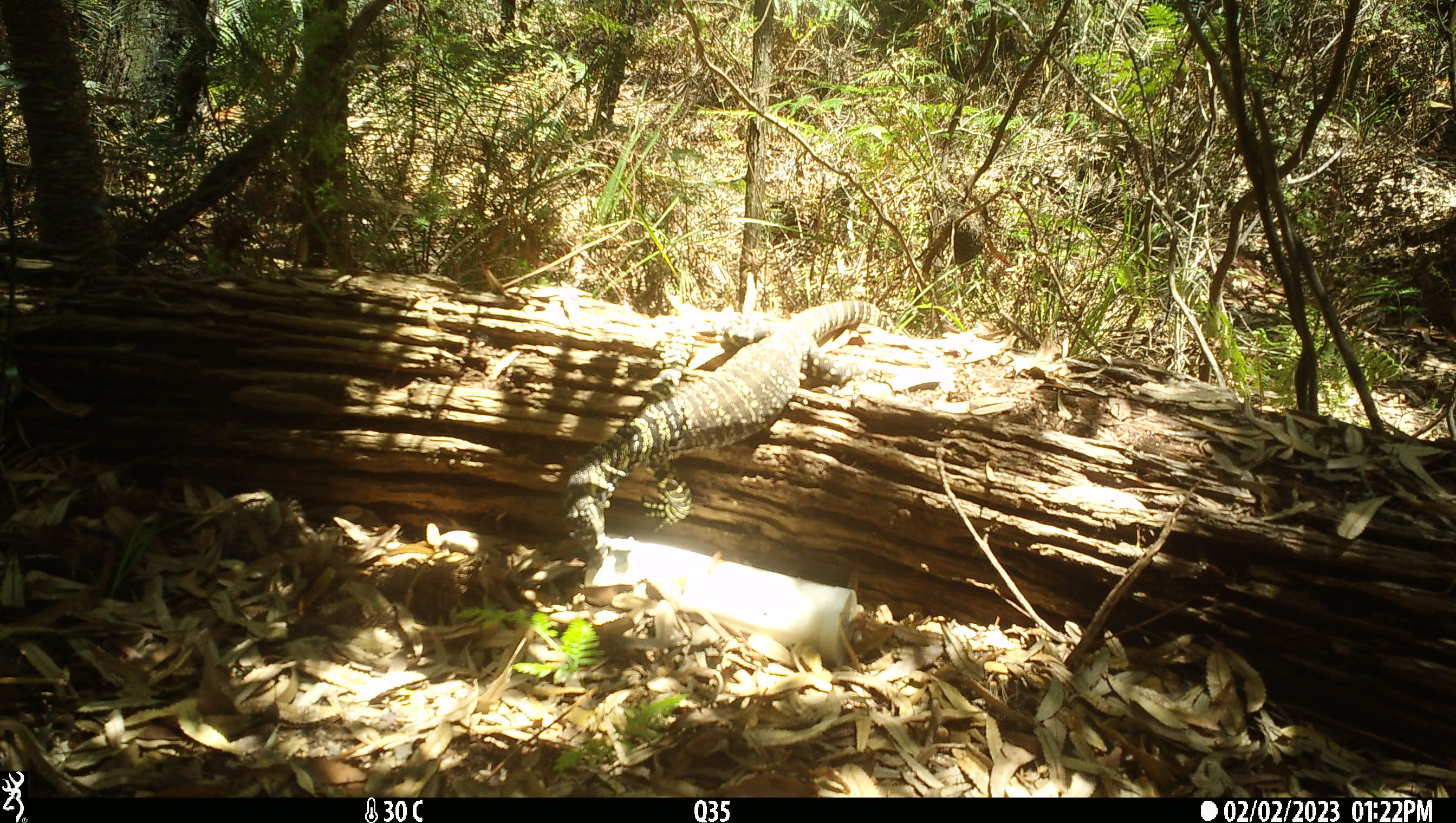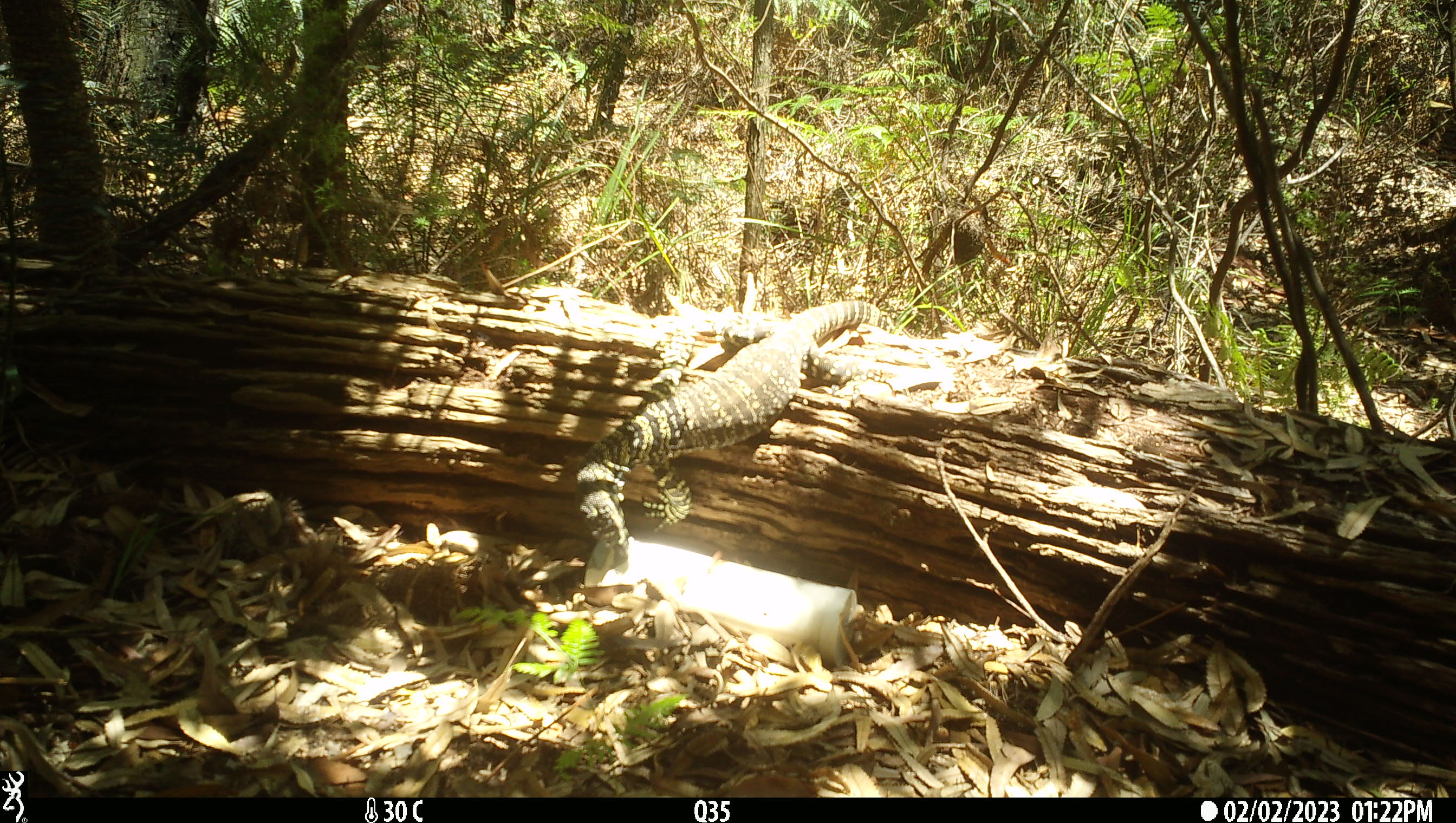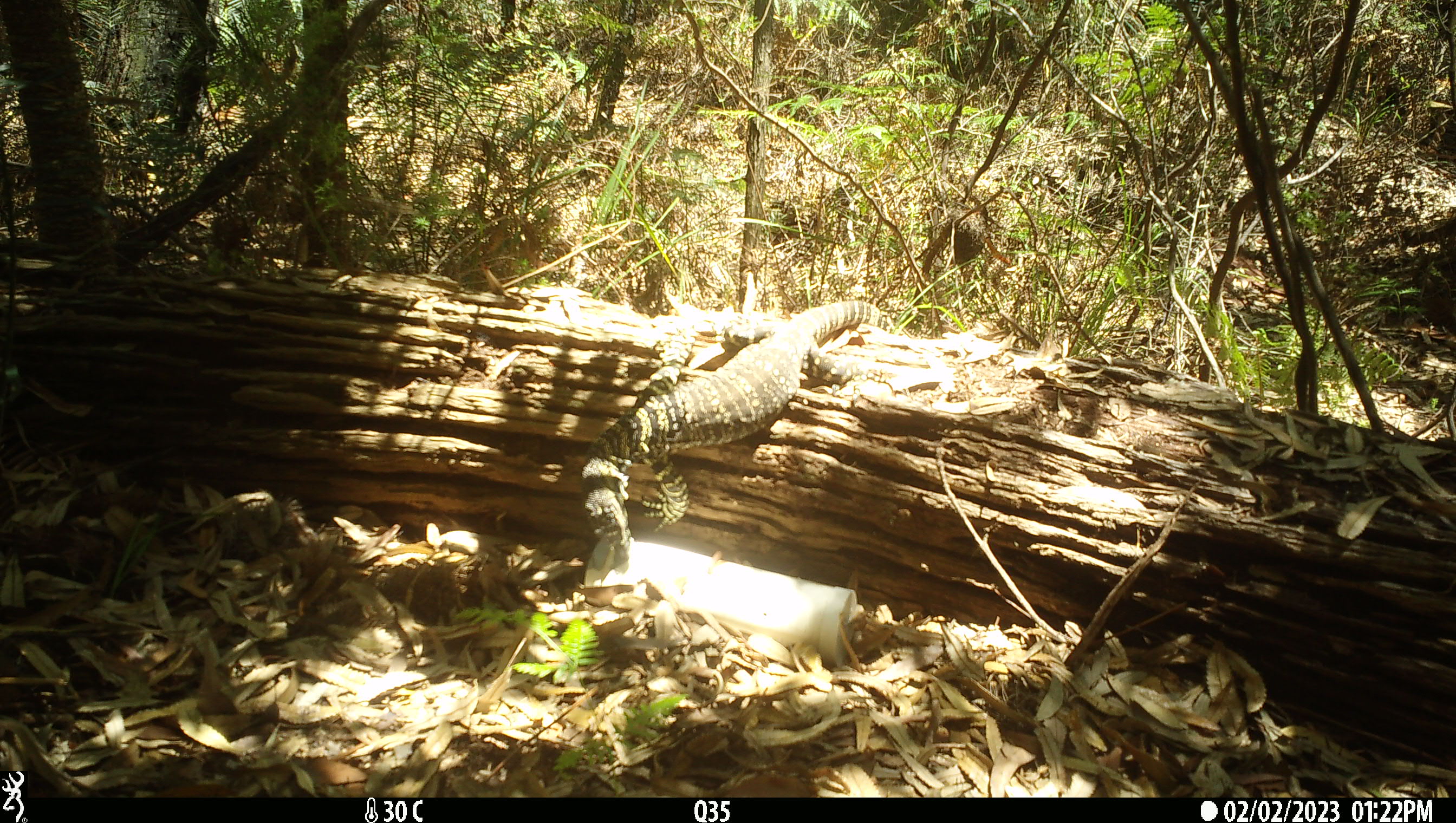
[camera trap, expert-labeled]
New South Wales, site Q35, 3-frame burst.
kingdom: Animalia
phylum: Chordata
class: Reptilia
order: Squamata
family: Varanidae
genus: Varanus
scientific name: Varanus varius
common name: lace monitor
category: goanna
Goanna (lace monitor) (Varanus varius).